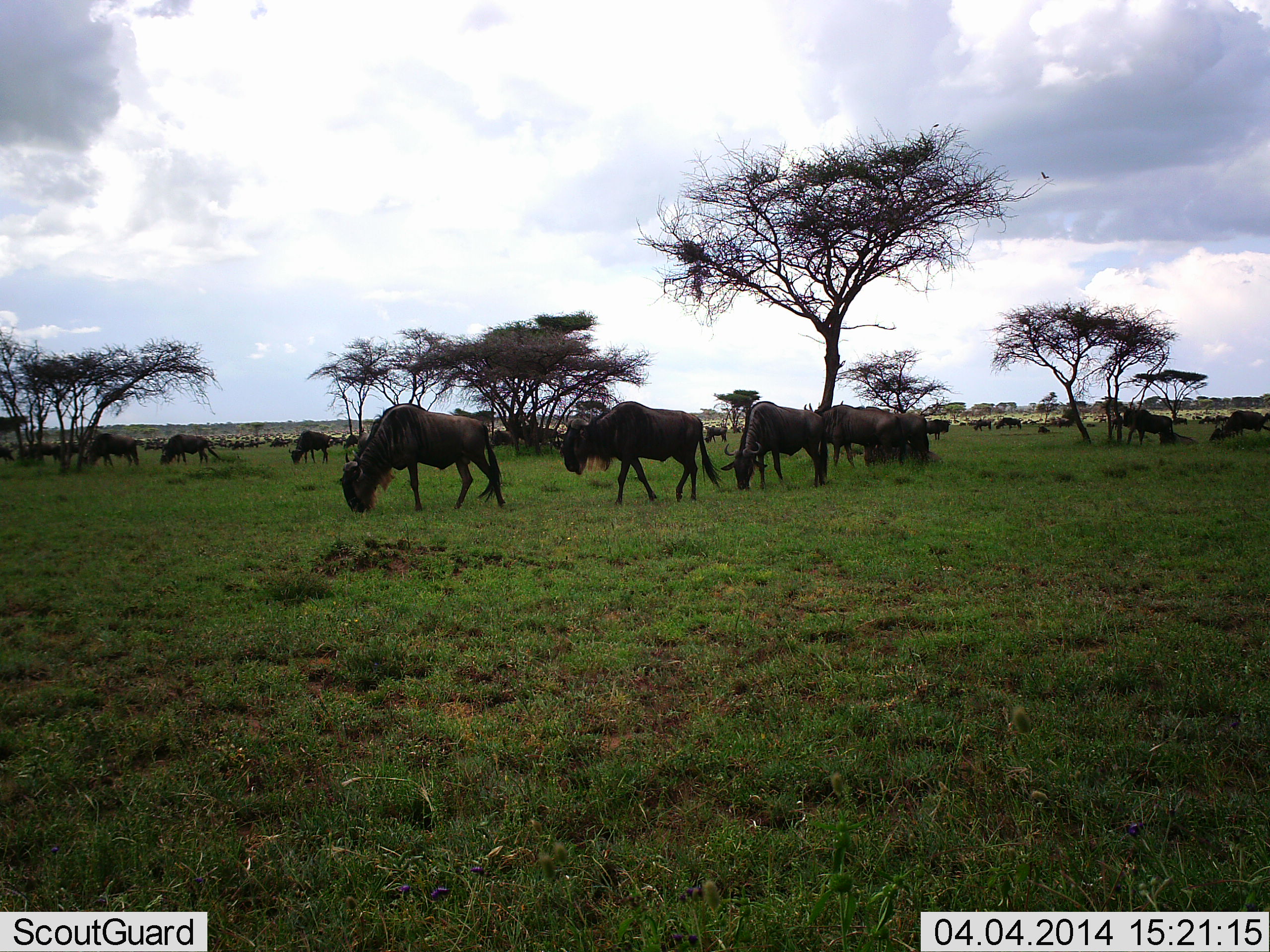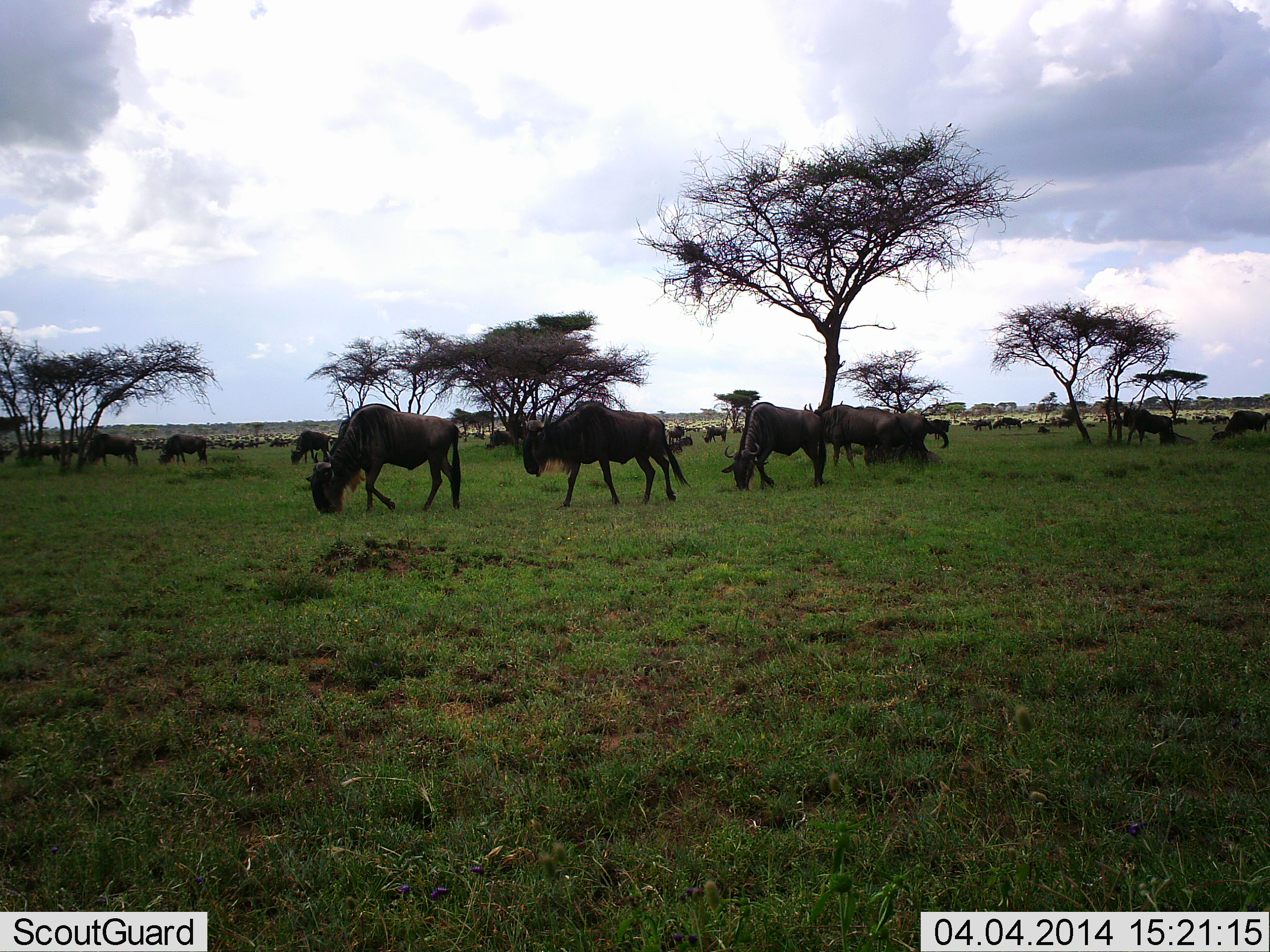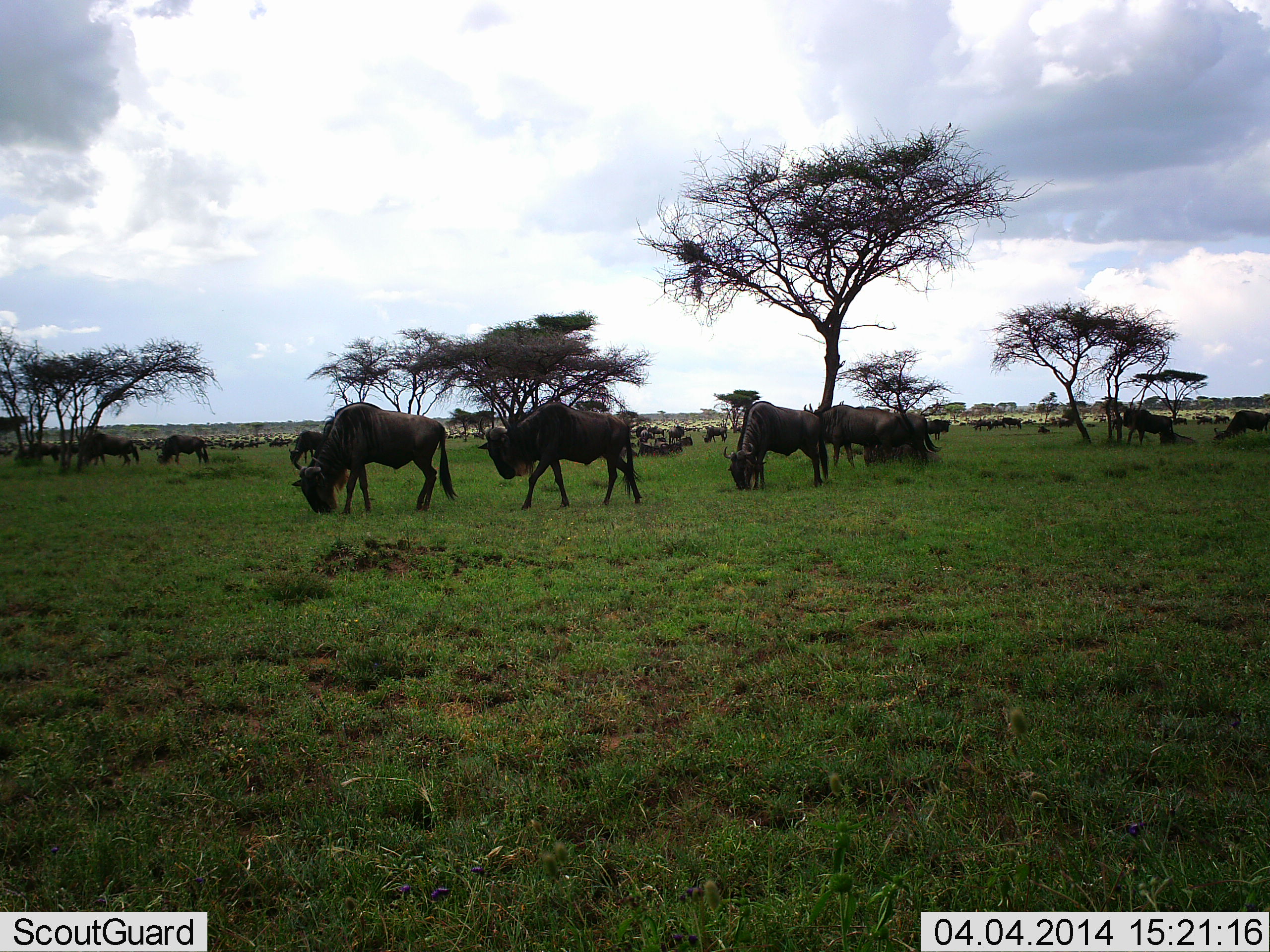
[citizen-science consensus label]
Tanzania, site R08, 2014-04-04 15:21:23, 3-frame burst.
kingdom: Animalia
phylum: Chordata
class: Mammalia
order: Artiodactyla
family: Bovidae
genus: Connochaetes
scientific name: Connochaetes taurinus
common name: blue wildebeest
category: wildebeest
Wildebeest (blue wildebeest) (Connochaetes taurinus), count 11-50. Behavior (volunteer vote fractions): standing 30%, resting 10%, moving 50%, interacting 0%. Young present (vote fraction): 0%. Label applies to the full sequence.